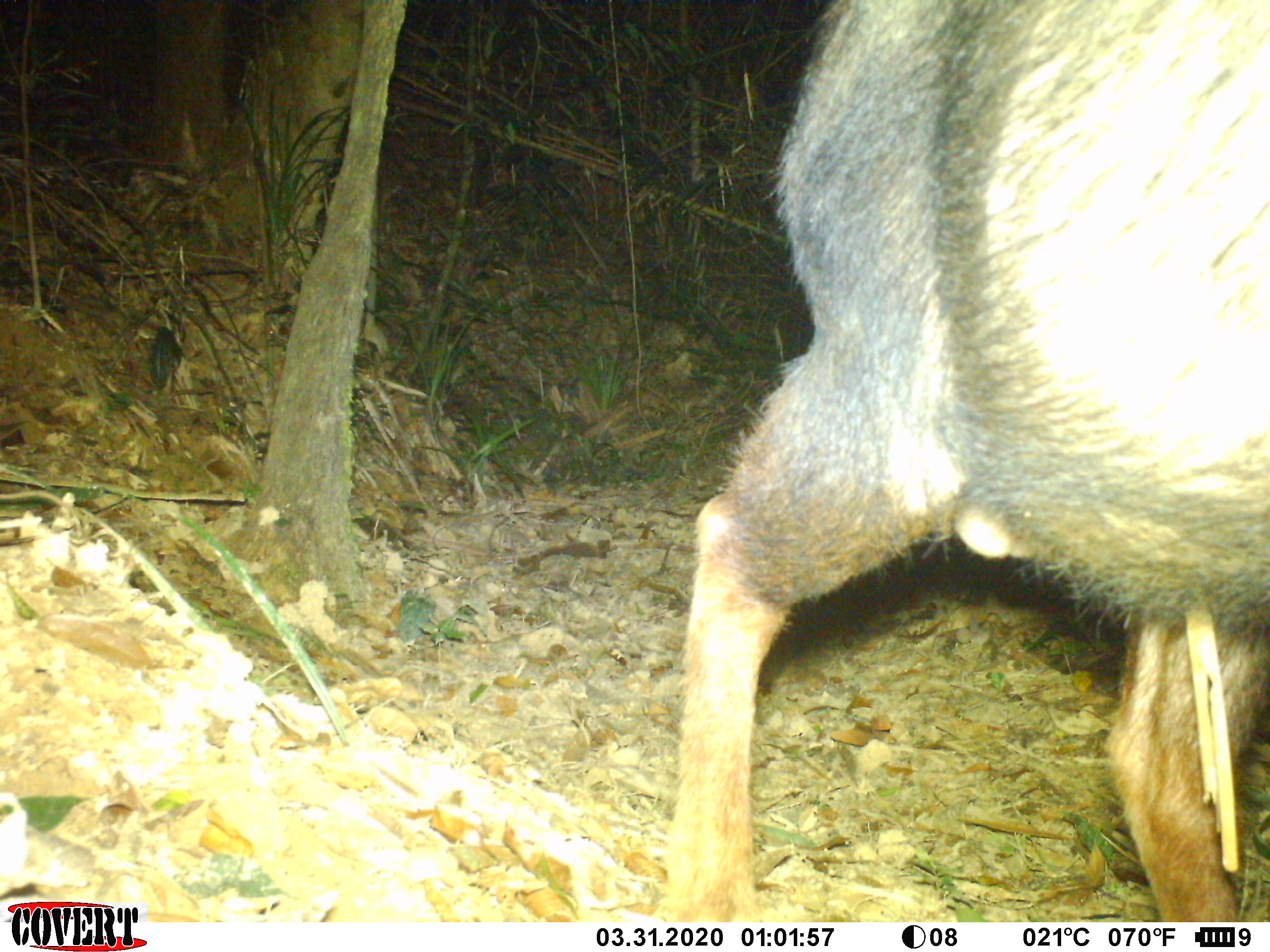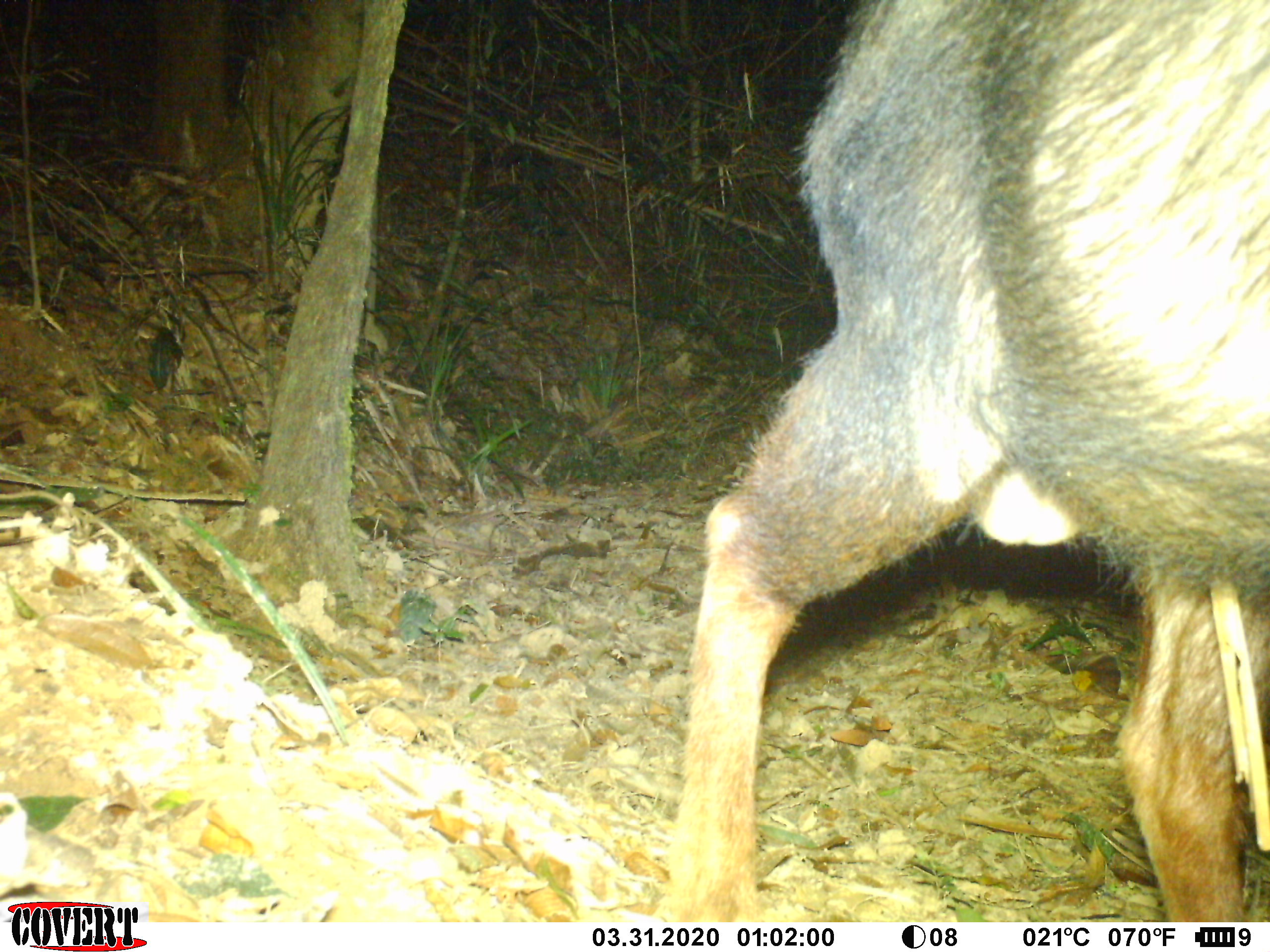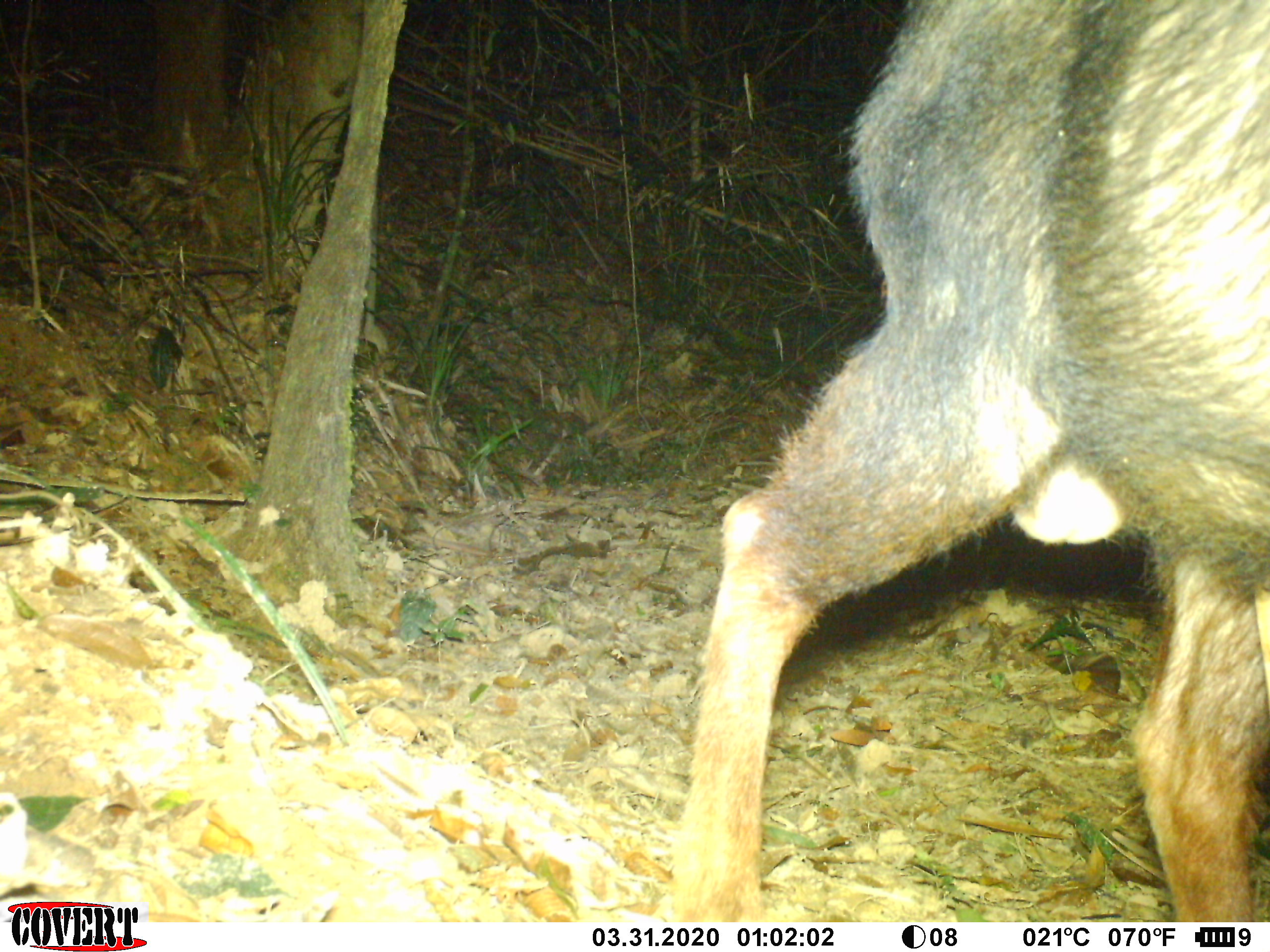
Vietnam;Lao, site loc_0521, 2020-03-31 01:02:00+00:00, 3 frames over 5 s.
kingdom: Animalia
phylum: Chordata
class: Mammalia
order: Artiodactyla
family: Bovidae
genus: Capricornis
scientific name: Capricornis sumatraensis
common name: chinese serow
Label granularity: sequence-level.